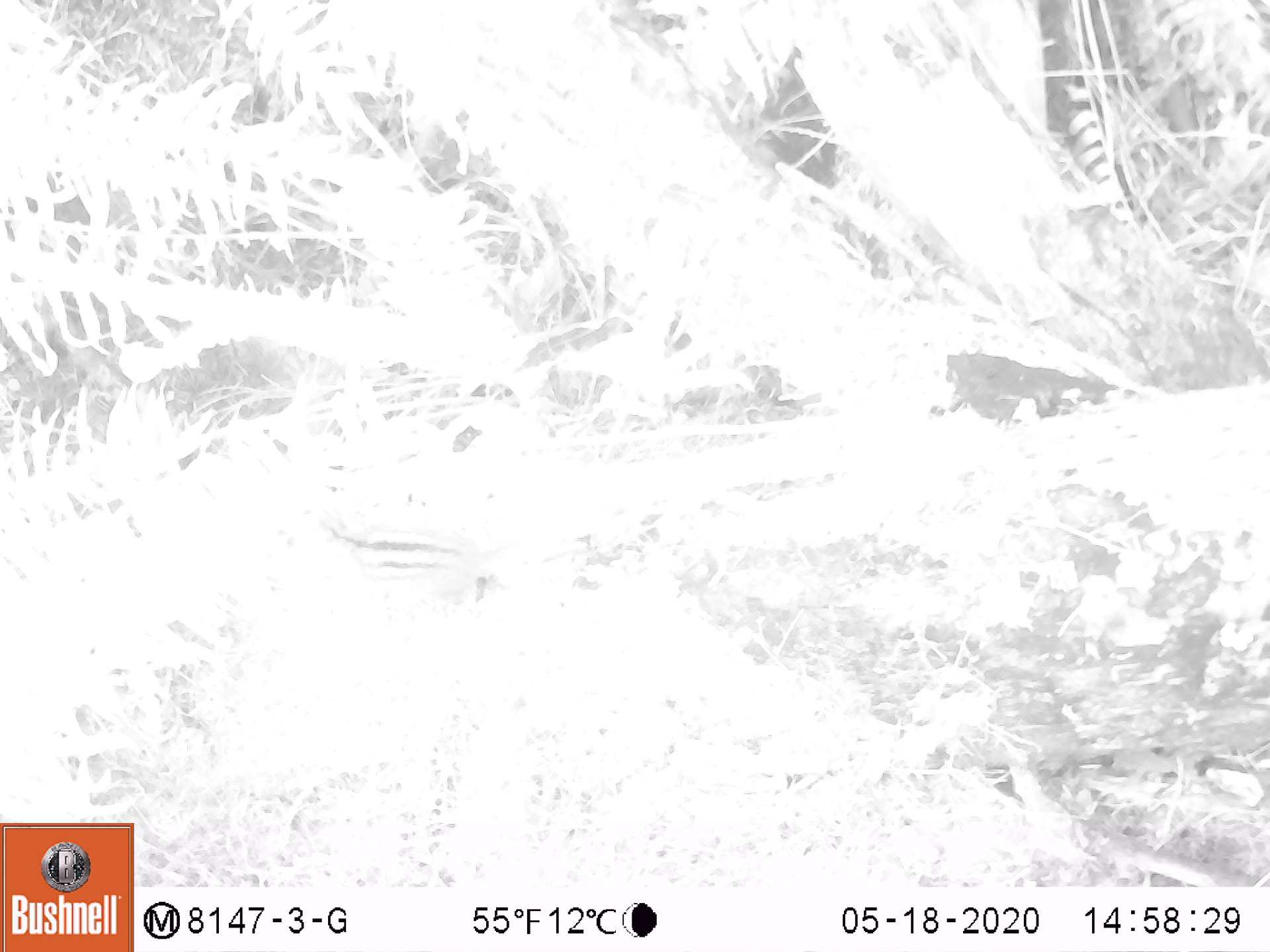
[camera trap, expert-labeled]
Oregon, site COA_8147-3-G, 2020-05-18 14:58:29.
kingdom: Animalia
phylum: Chordata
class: Mammalia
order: Rodentia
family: Sciuridae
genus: Neotamias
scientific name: Neotamias townsendii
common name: townsend's chipmunk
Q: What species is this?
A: Townsend's chipmunk (Neotamias townsendii).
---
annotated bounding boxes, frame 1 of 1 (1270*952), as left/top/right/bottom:
townsend's chipmunk: 310/497/503/584